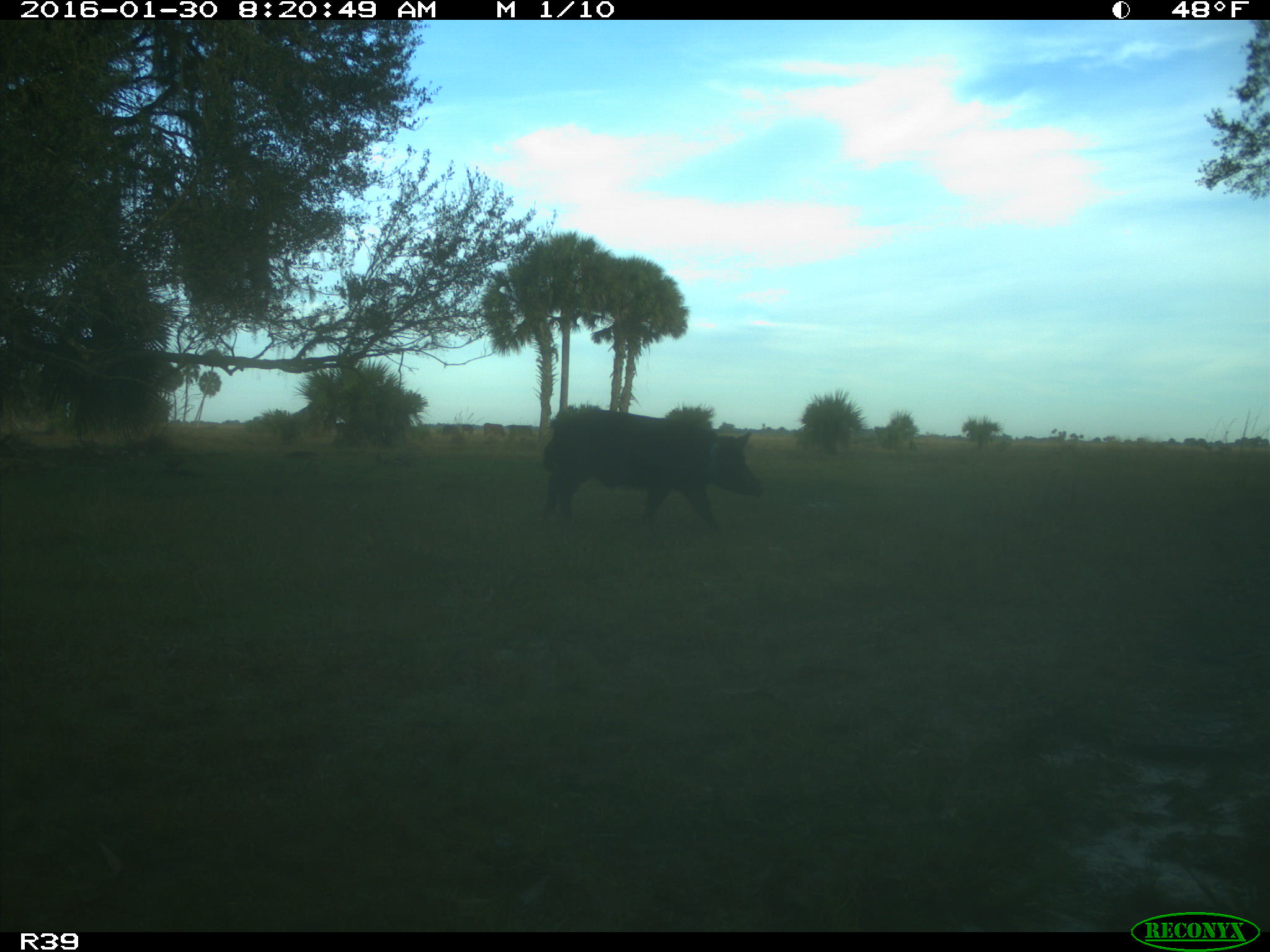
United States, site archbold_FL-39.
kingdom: Animalia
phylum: Chordata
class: Mammalia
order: Artiodactyla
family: Suidae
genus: Sus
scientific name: Sus scrofa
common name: wild boar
Sus scrofa (wild boar).